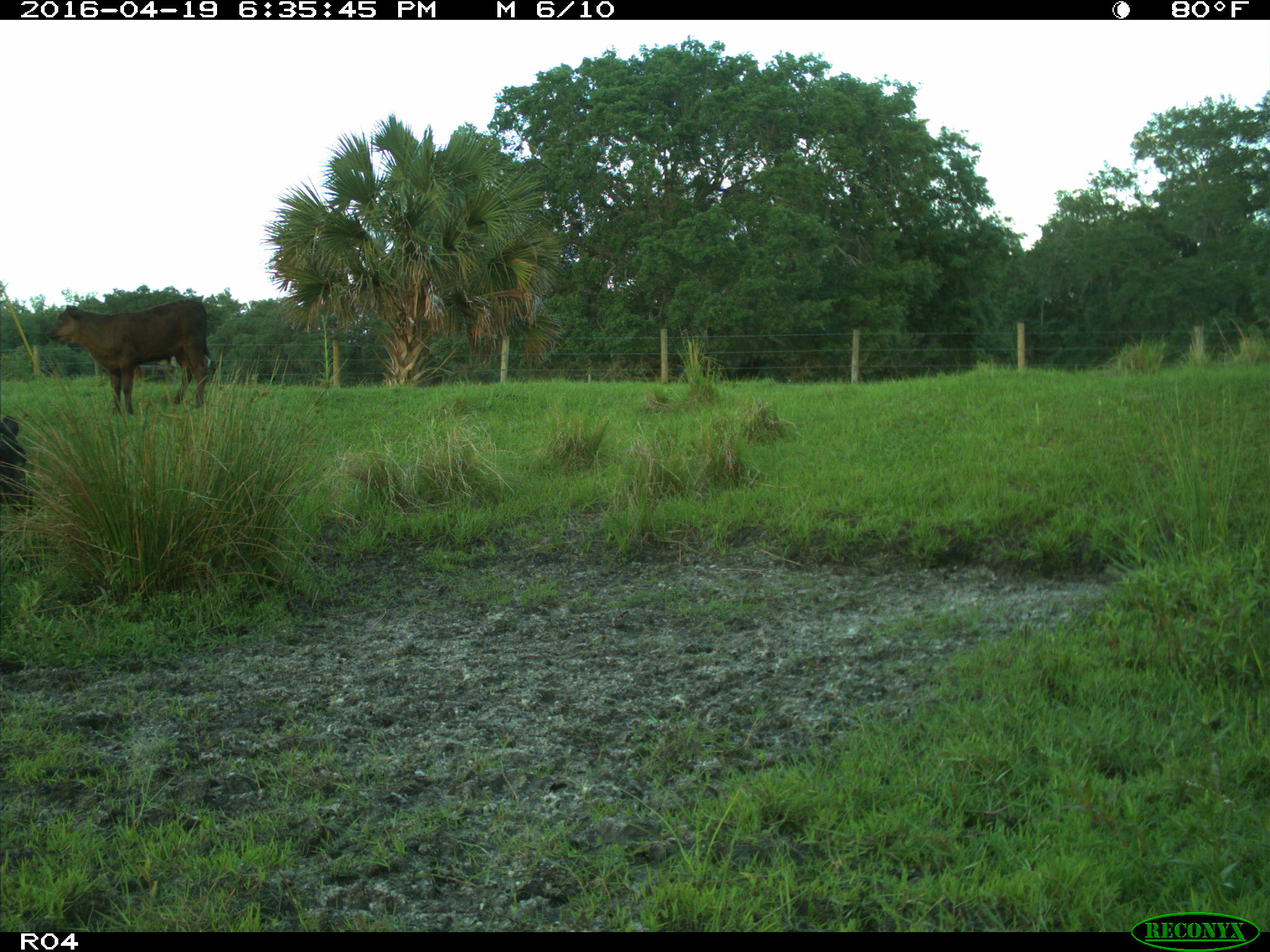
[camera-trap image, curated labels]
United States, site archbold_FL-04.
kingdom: Animalia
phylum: Chordata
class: Mammalia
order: Artiodactyla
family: Bovidae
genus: Bos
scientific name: Bos taurus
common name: domestic cow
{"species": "Bos taurus (domestic cow)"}